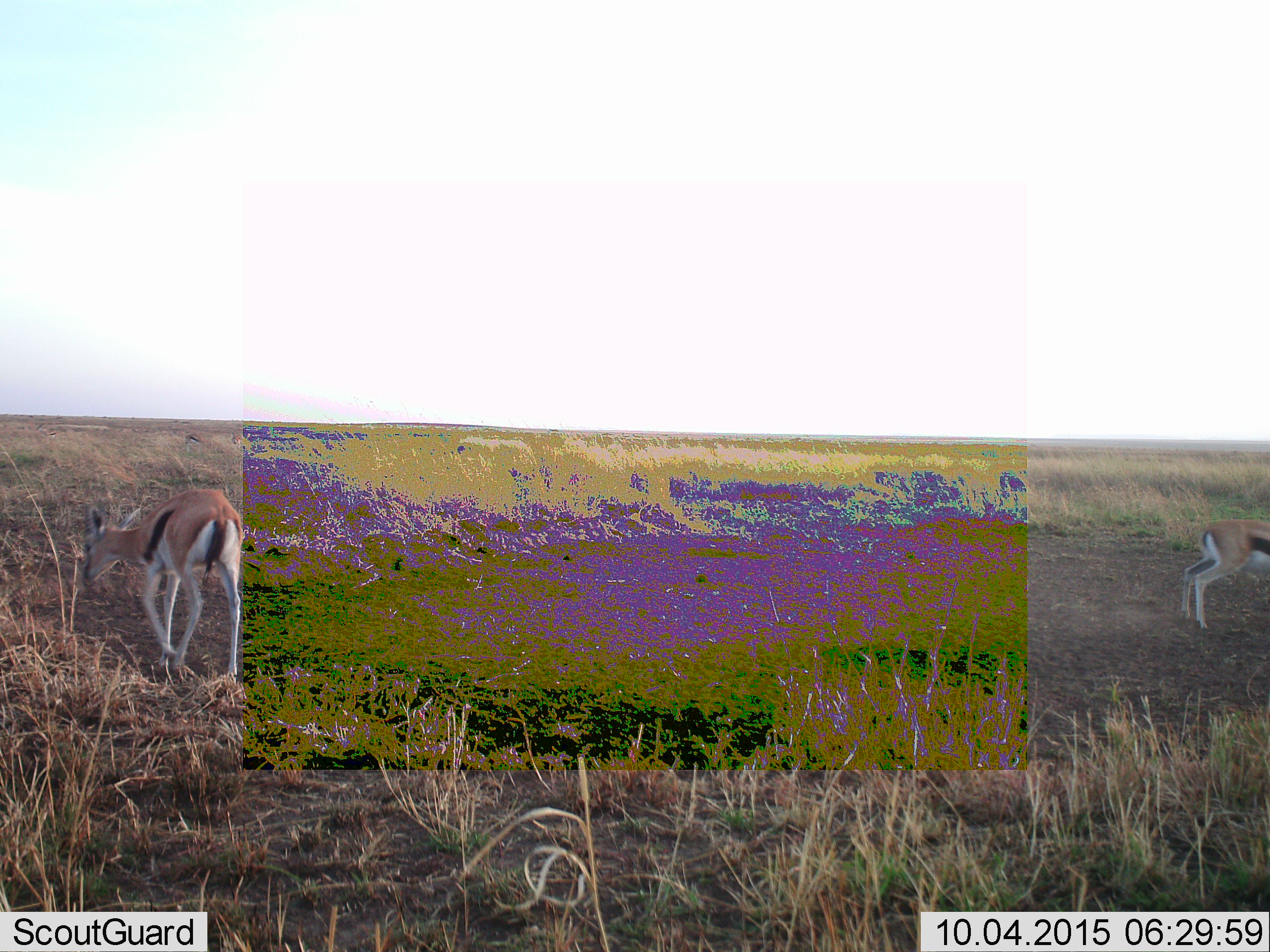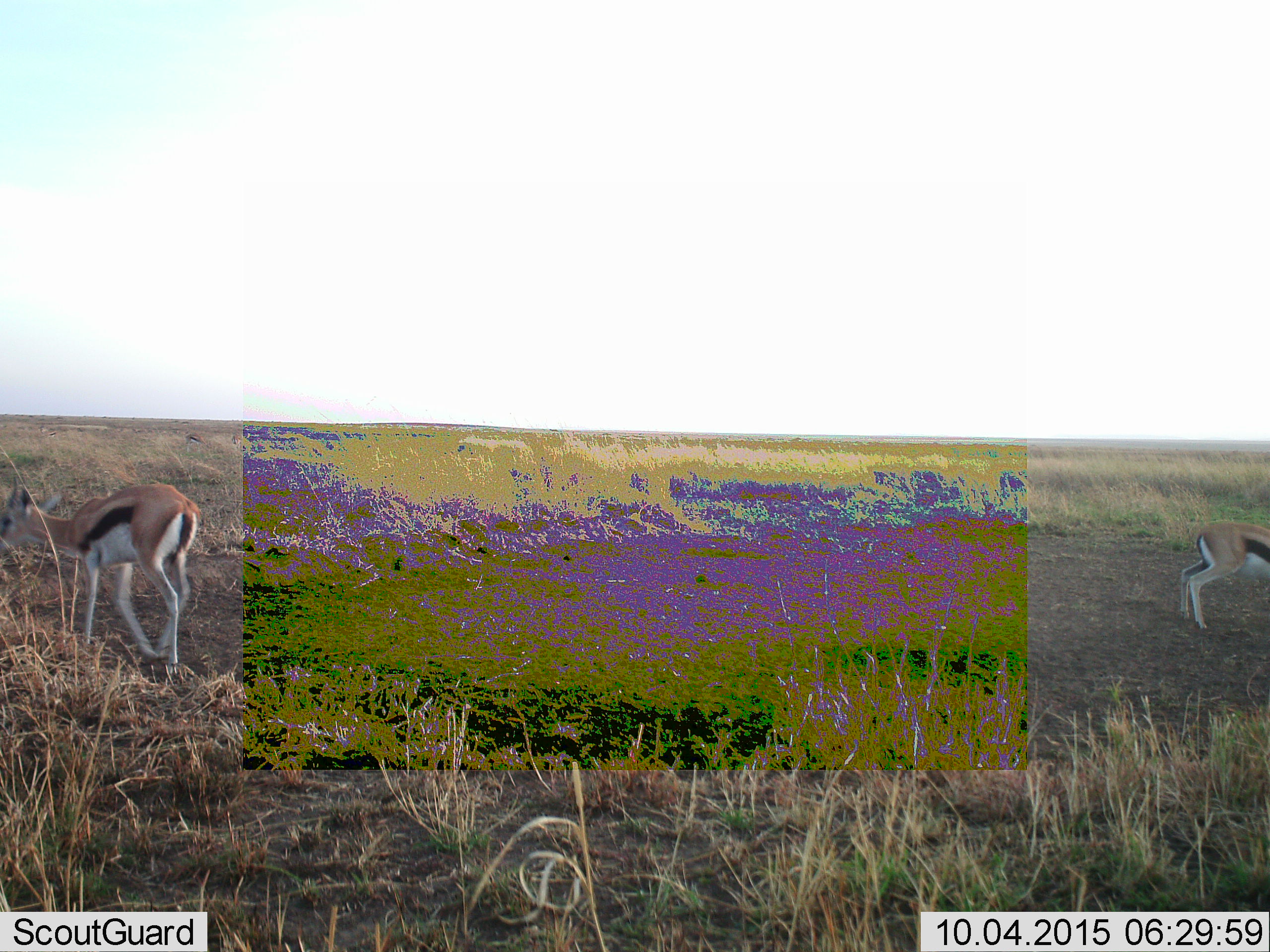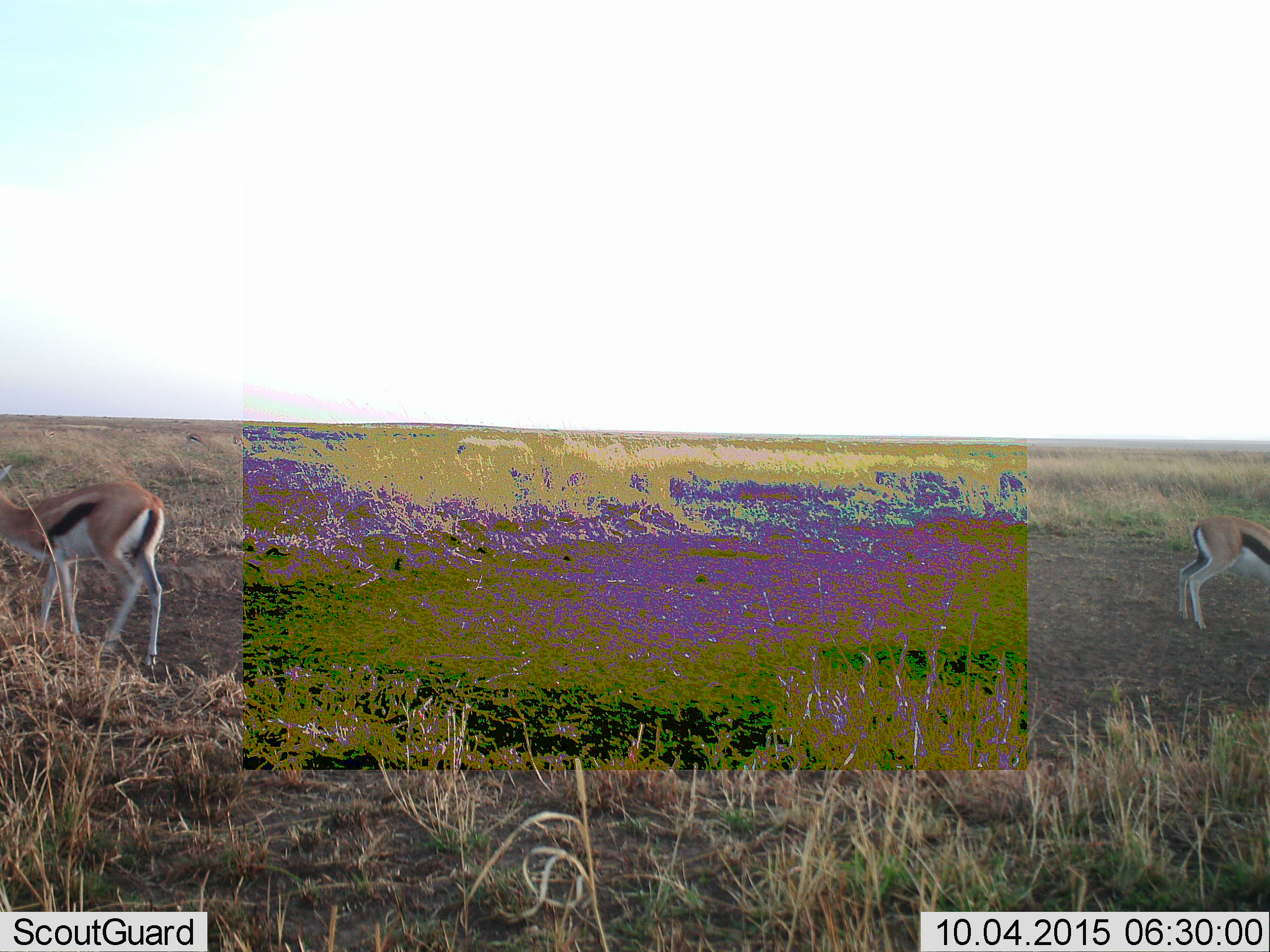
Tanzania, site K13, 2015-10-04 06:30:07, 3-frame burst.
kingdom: Animalia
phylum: Chordata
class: Mammalia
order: Artiodactyla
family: Bovidae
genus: Eudorcas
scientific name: Eudorcas thomsonii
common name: thomson's gazelle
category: gazellethomsons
Gazellethomsons (thomson's gazelle) (Eudorcas thomsonii), count 2. Behavior (volunteer vote fractions): standing 33%, resting 0%, moving 78%, interacting 0%. Young present (vote fraction): 0%. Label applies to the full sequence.